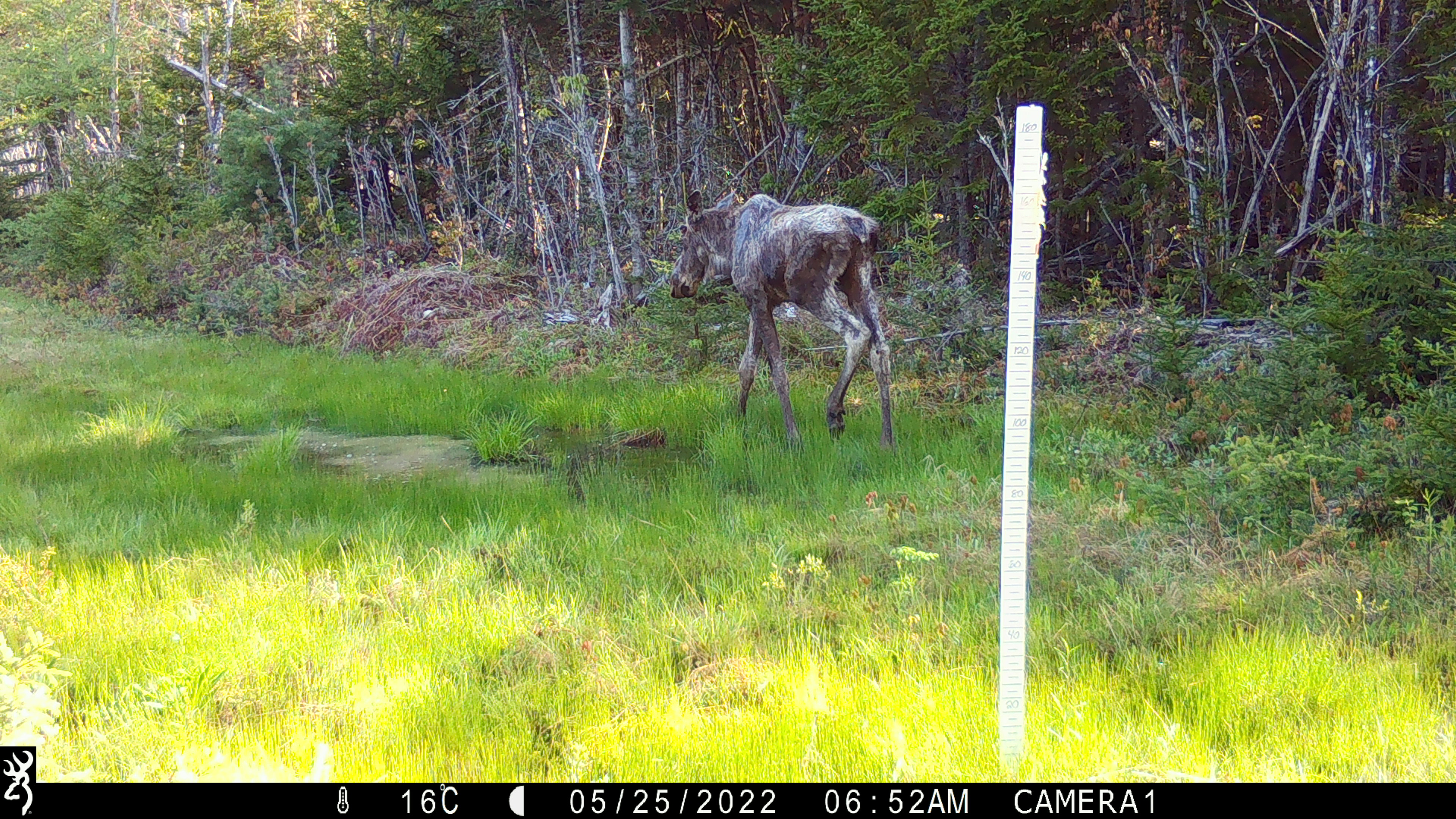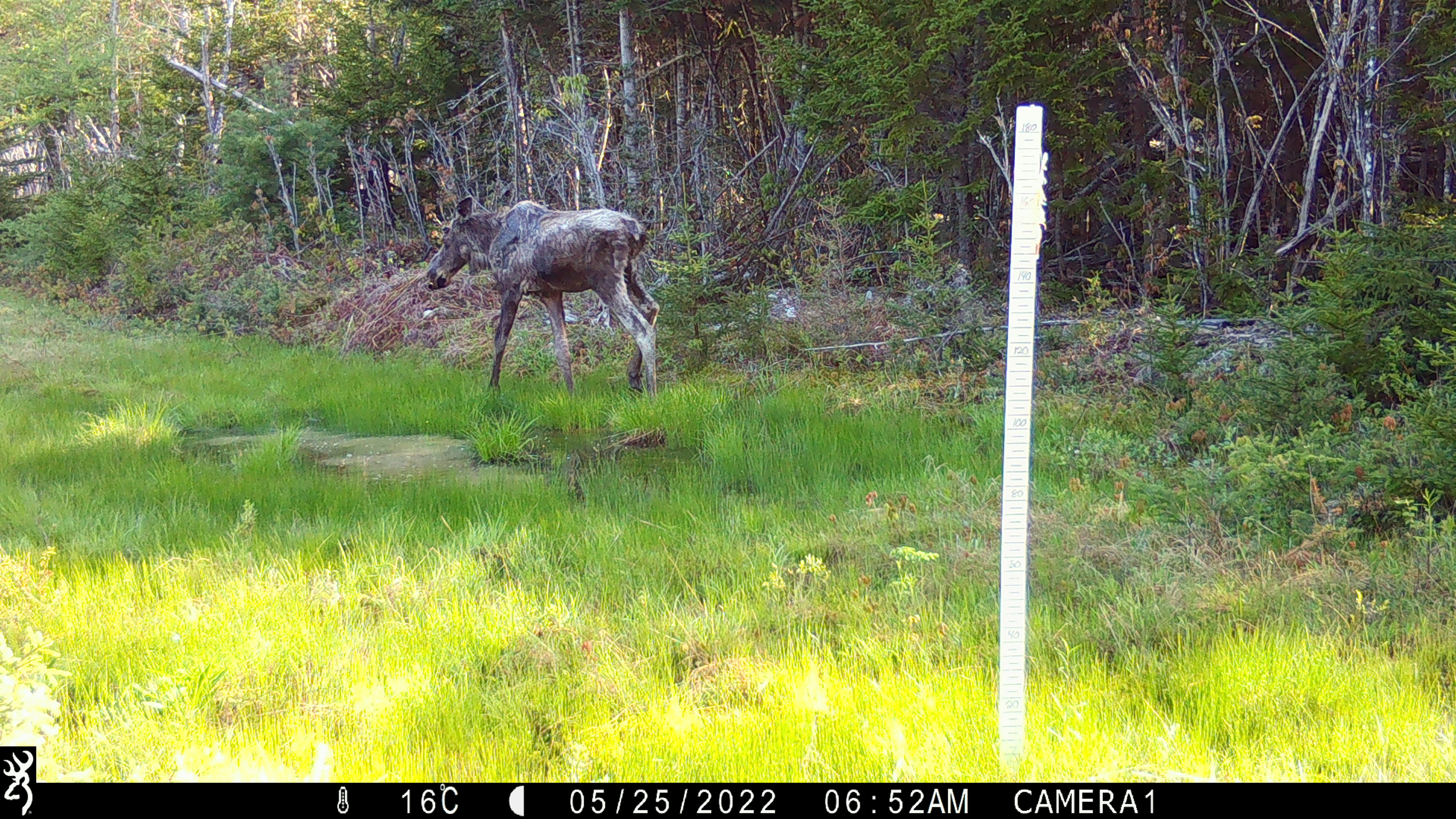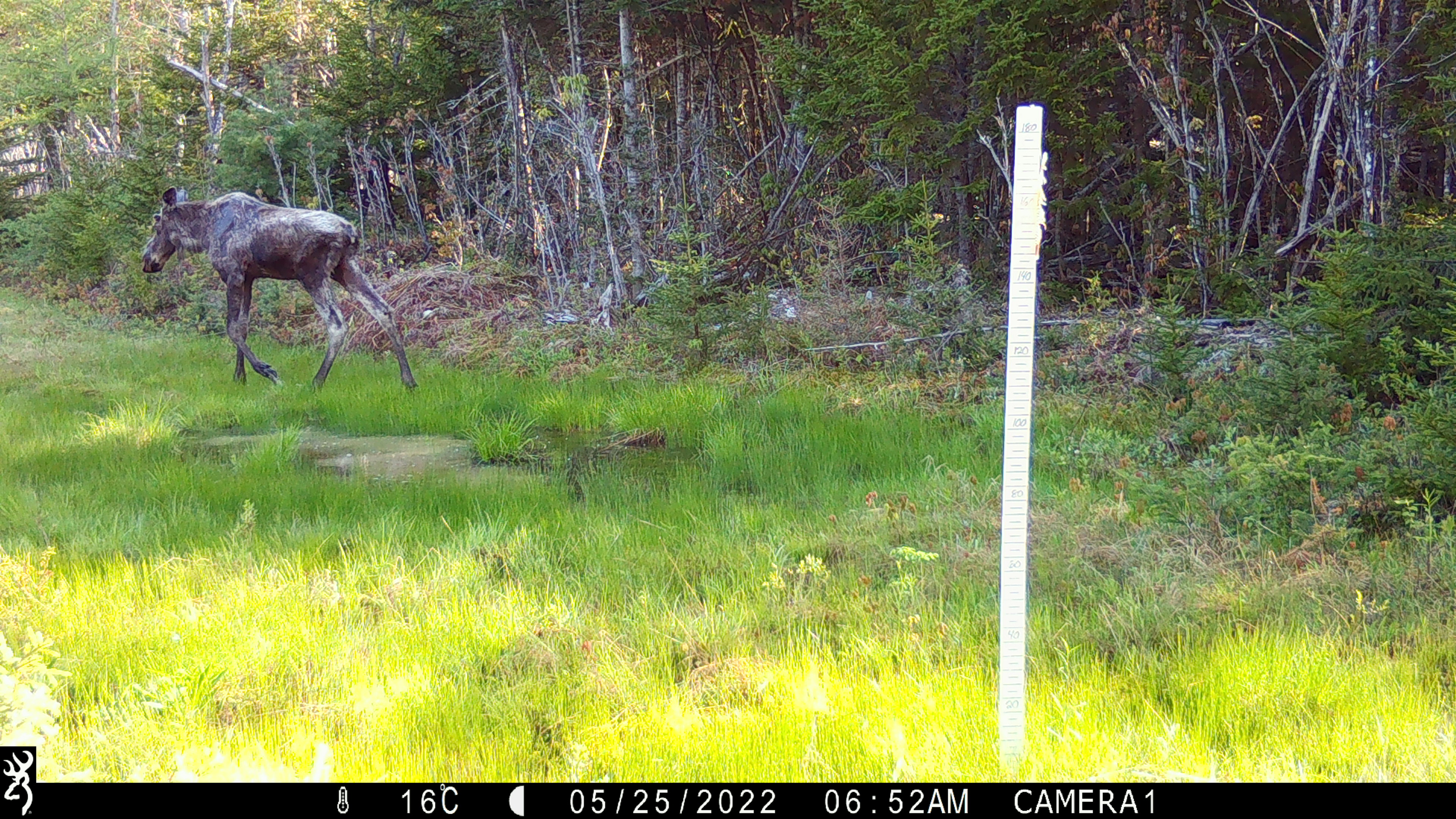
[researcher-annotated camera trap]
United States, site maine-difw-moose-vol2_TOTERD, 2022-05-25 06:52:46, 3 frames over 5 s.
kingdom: Animalia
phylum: Chordata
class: Mammalia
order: Artiodactyla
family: Cervidae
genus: Alces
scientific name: Alces alces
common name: moose